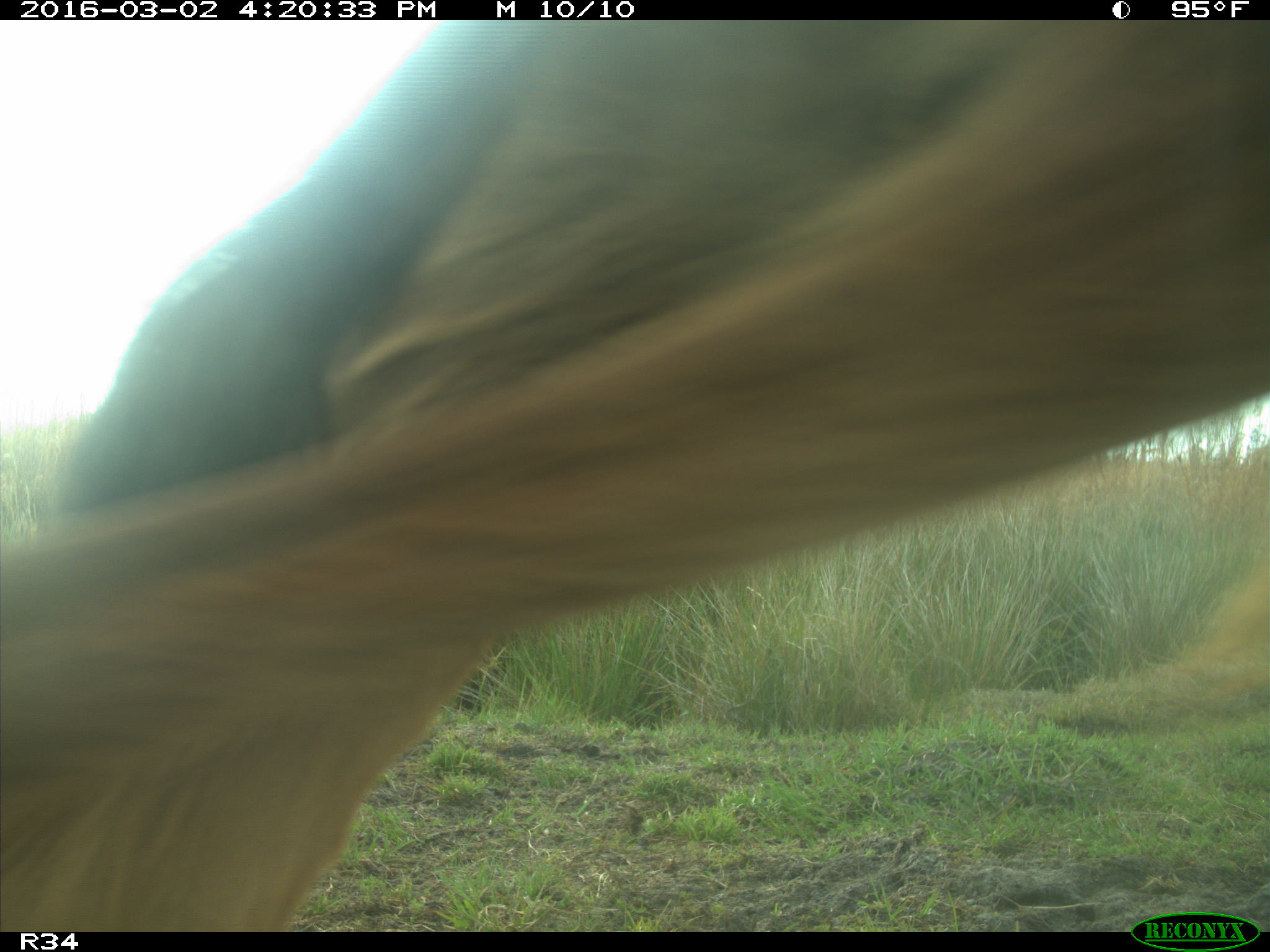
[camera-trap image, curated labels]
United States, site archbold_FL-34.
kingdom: Animalia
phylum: Chordata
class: Mammalia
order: Artiodactyla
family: Bovidae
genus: Bos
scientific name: Bos taurus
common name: domestic cow